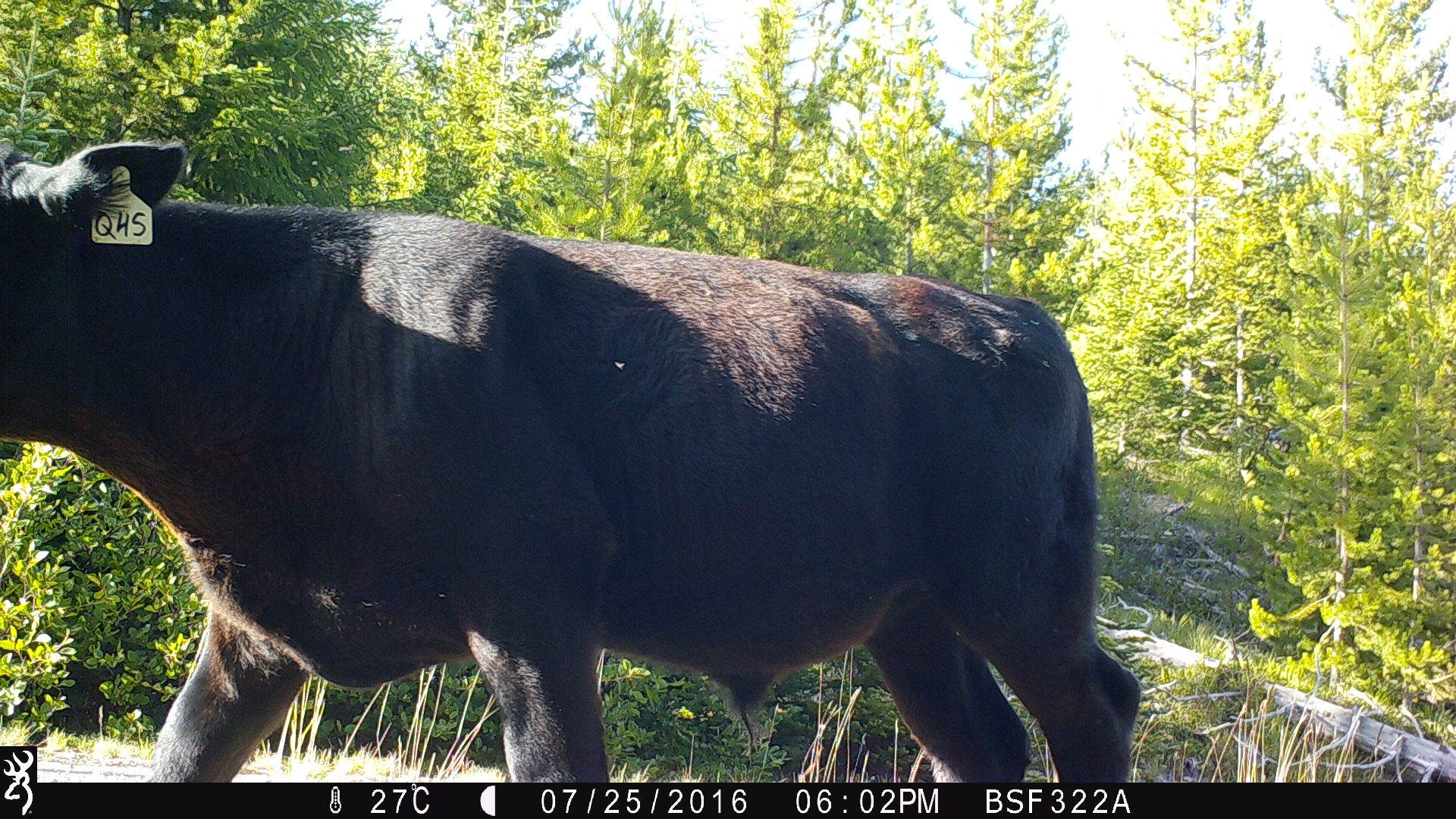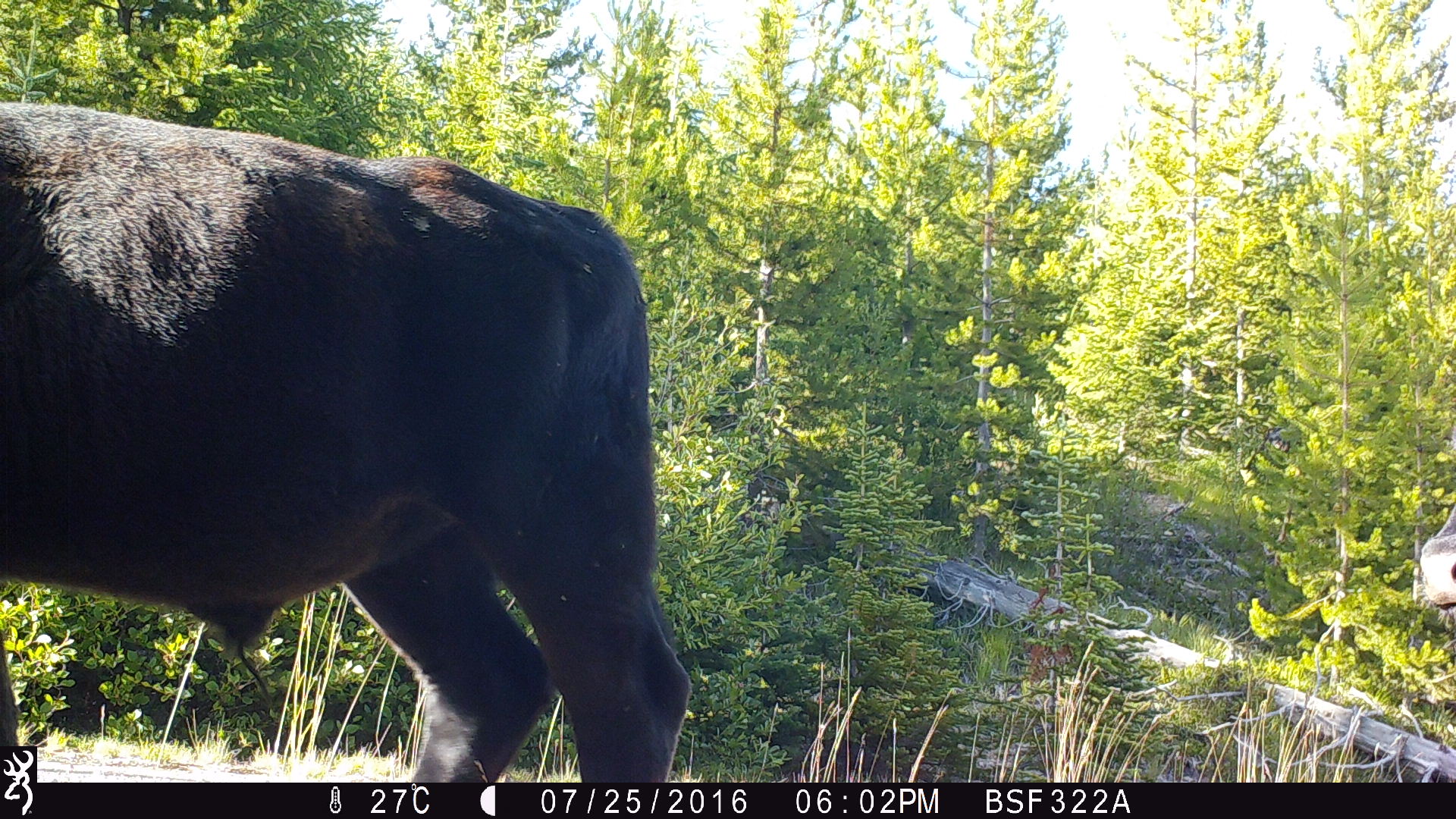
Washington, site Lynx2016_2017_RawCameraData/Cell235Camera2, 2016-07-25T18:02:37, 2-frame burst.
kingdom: Animalia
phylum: Chordata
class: Mammalia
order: Artiodactyla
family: Bovidae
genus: Bos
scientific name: Bos taurus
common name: domestic cattle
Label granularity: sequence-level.